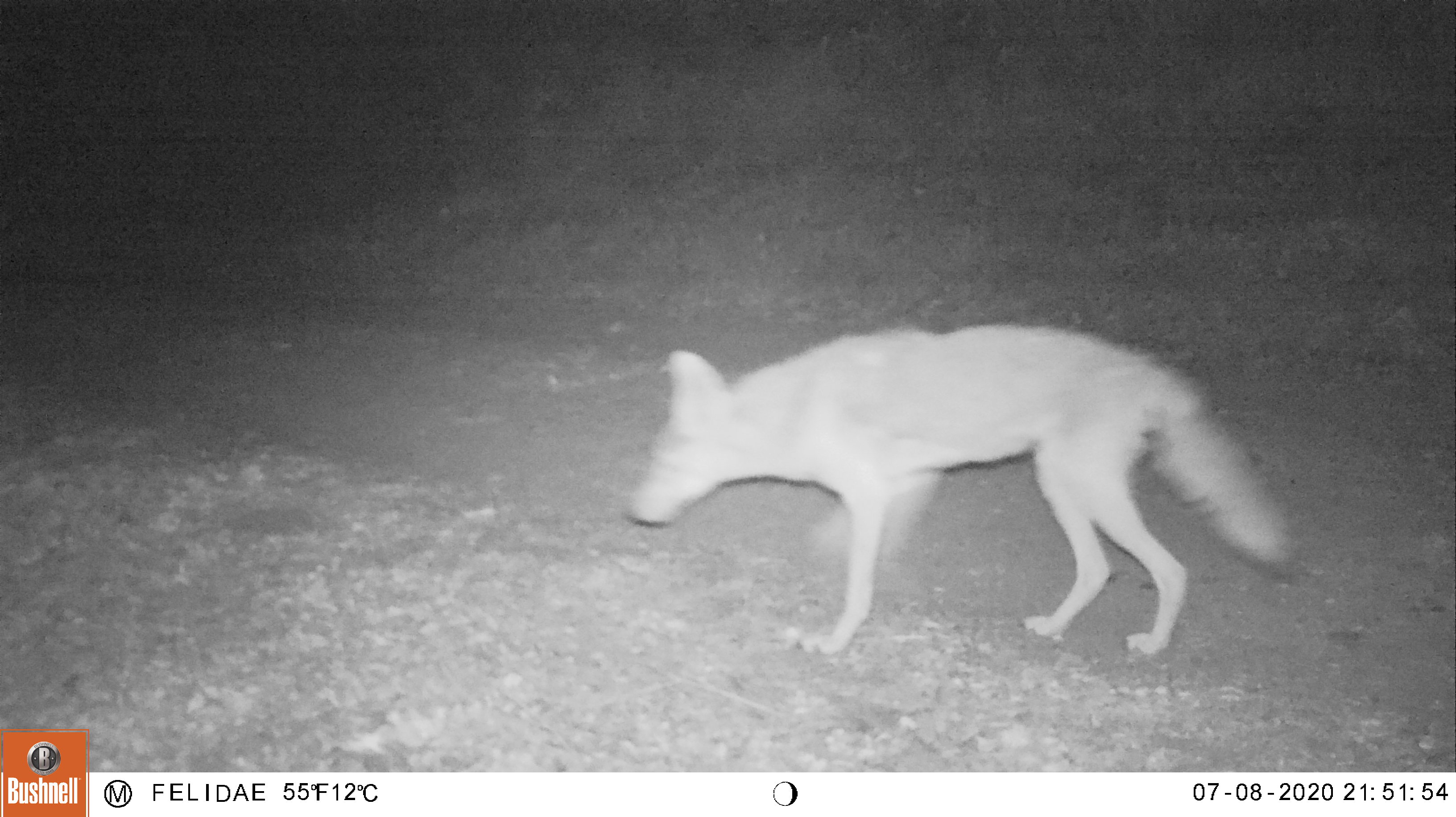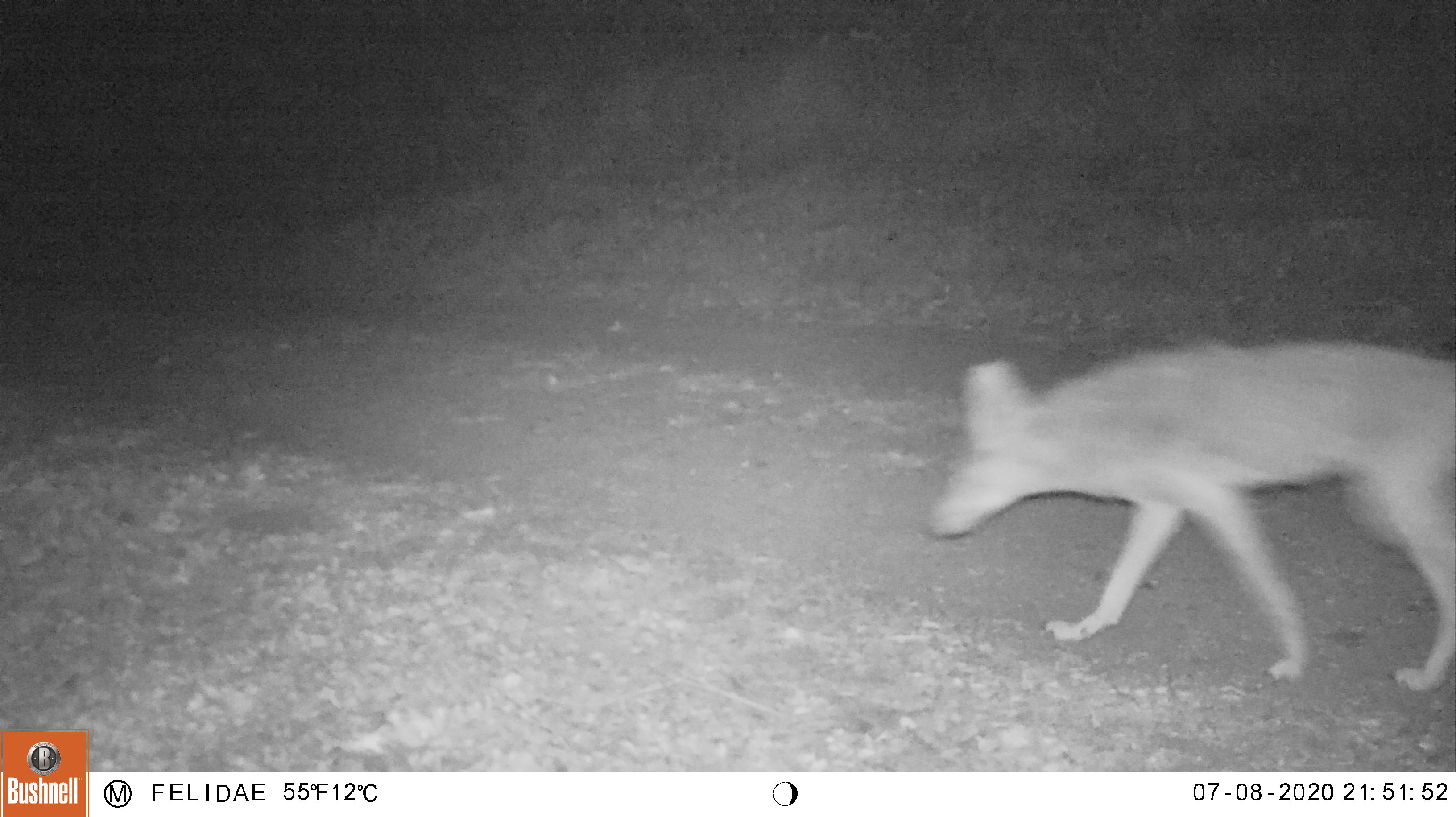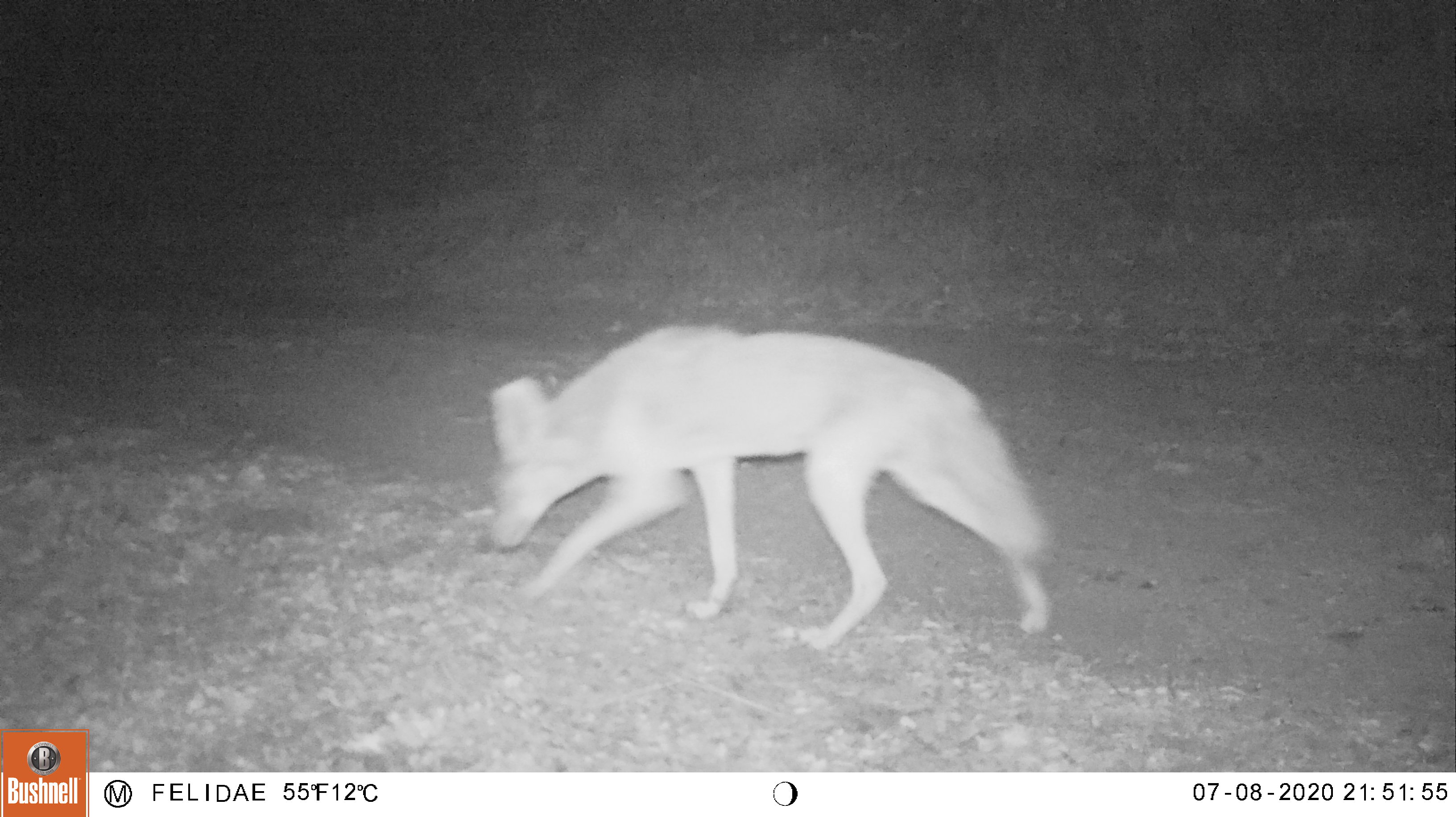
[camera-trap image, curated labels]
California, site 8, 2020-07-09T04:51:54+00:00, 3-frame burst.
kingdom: Animalia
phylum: Chordata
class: Mammalia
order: Carnivora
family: Canidae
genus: Canis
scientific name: Canis latrans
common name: coyote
Coyote (Canis latrans).